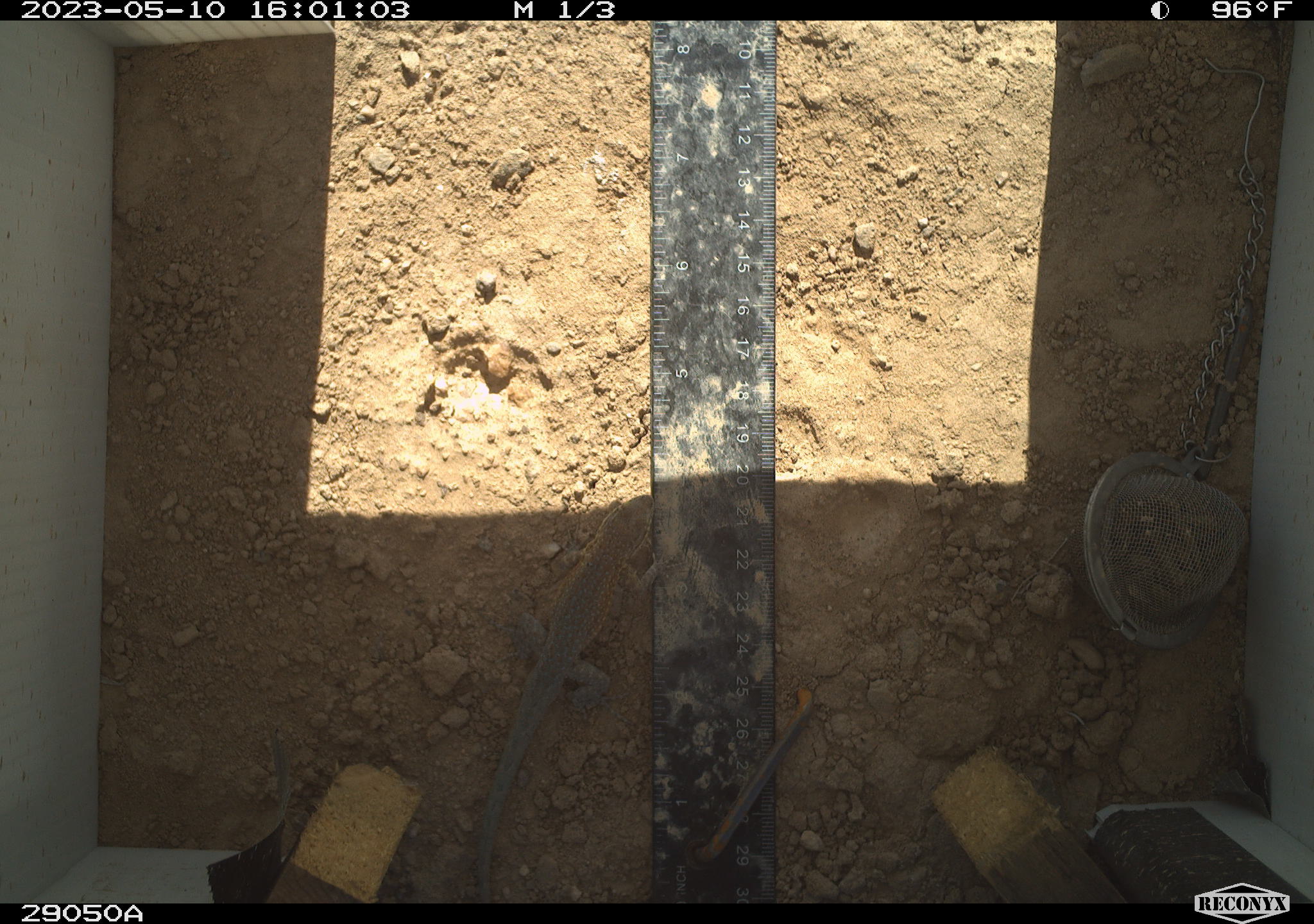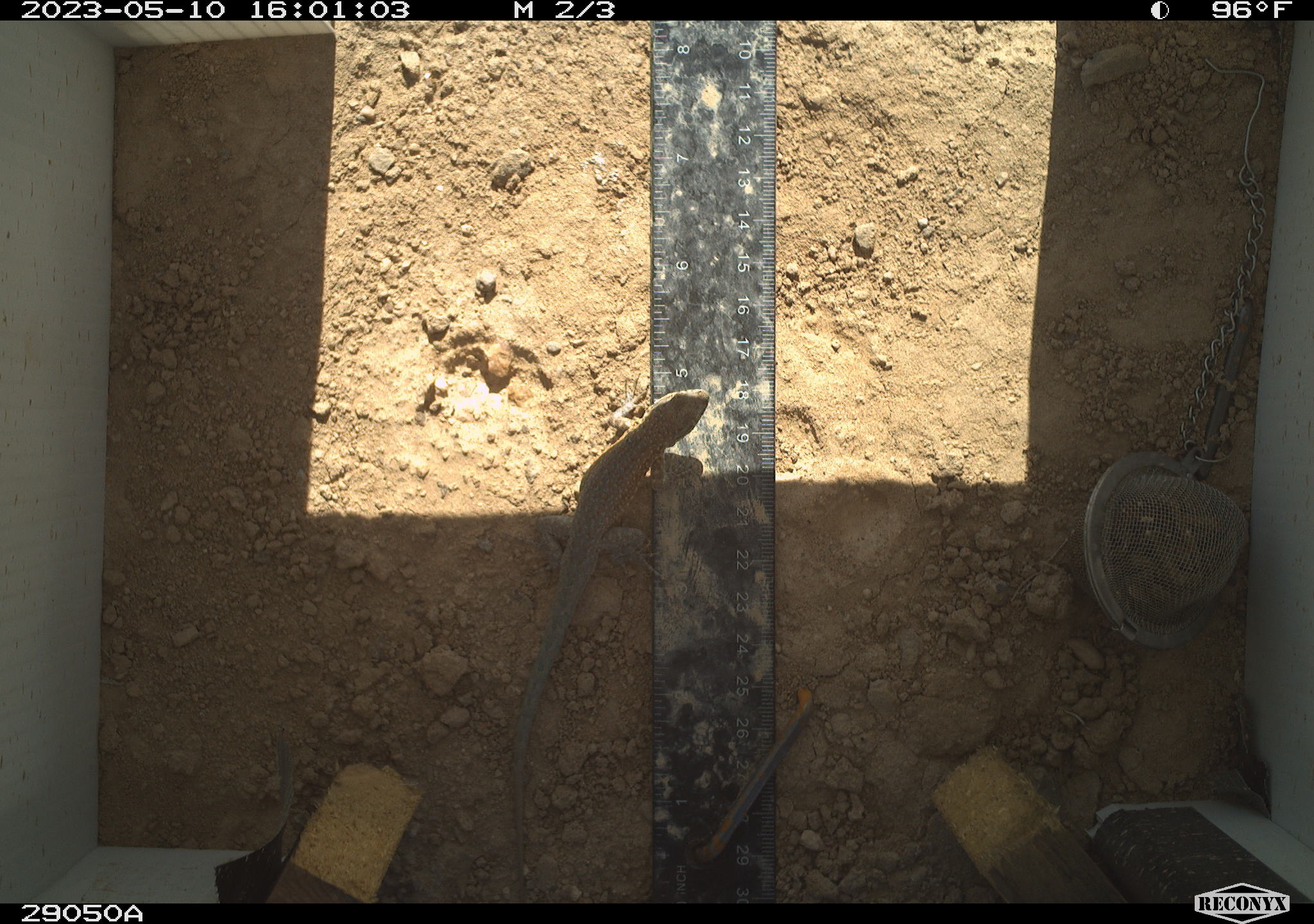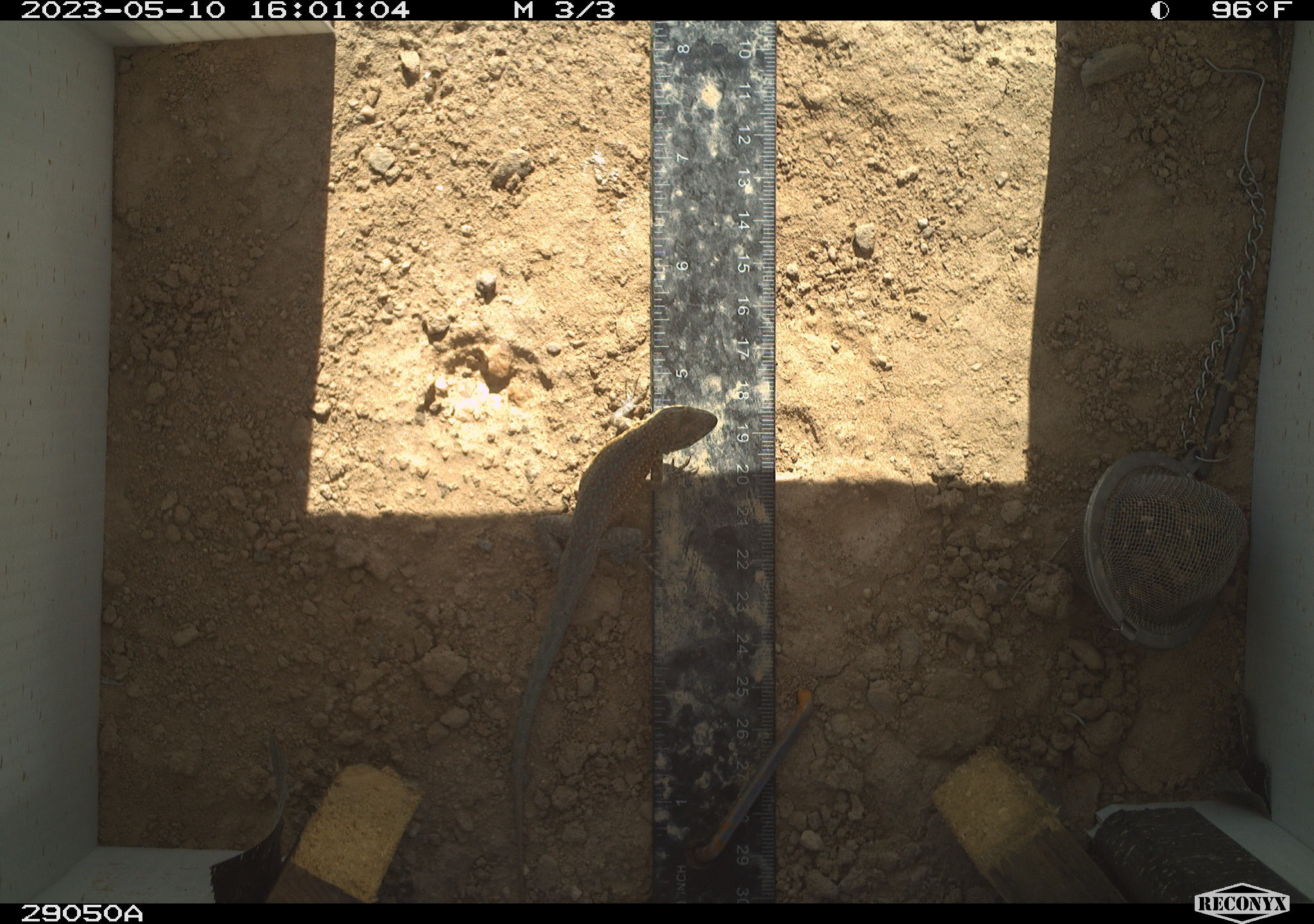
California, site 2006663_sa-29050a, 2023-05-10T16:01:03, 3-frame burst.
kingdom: Animalia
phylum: Chordata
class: Reptilia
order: Squamata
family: Phrynosomatidae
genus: Sceloporus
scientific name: Sceloporus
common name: spiny lizards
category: sceloporus species